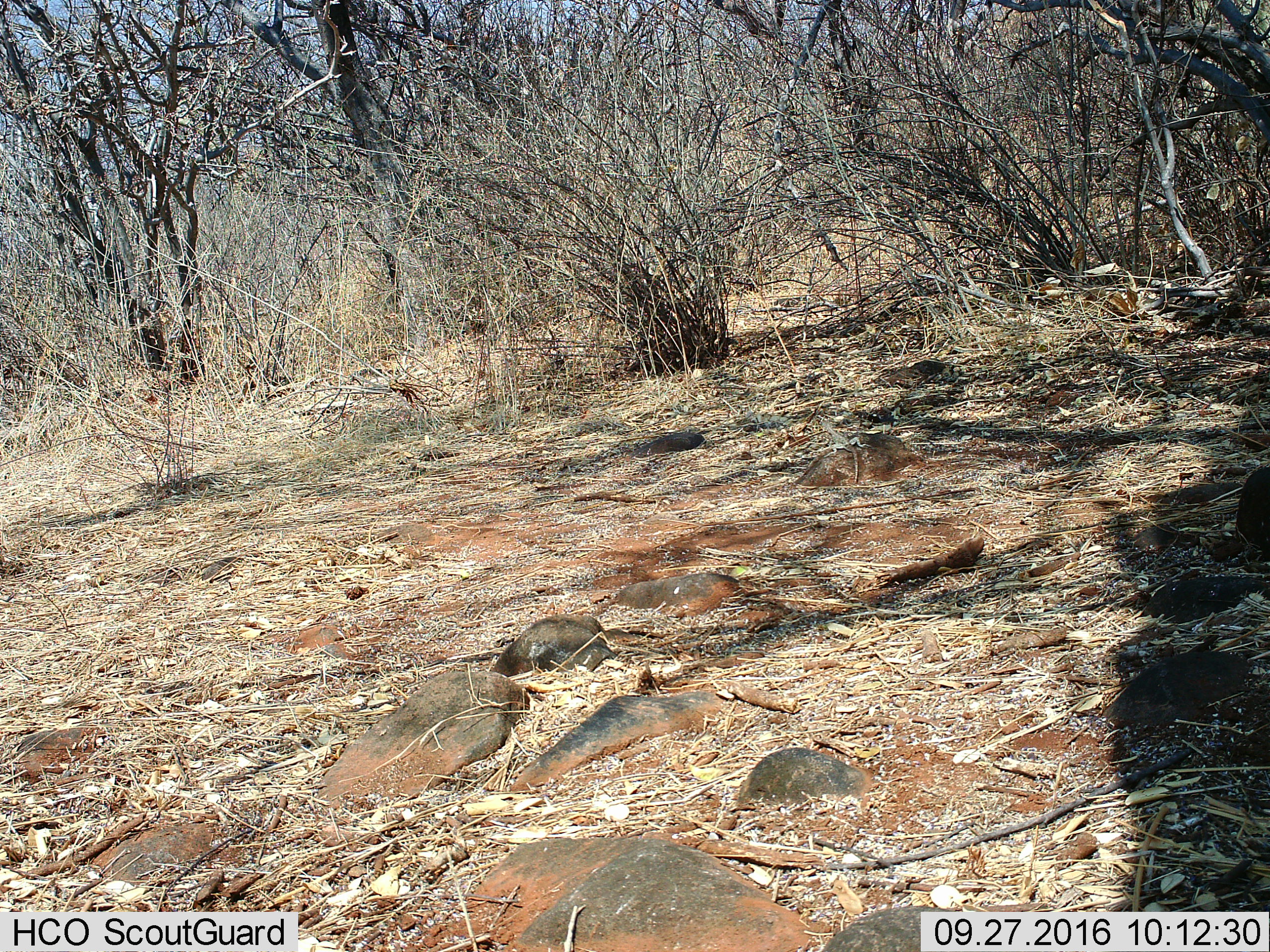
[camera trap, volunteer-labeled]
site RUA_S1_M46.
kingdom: Animalia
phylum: Chordata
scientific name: Vertebrata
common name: reptile or amphibian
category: reptilesamphibians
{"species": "reptilesamphibians (reptile or amphibian) (Vertebrata)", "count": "1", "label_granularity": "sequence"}